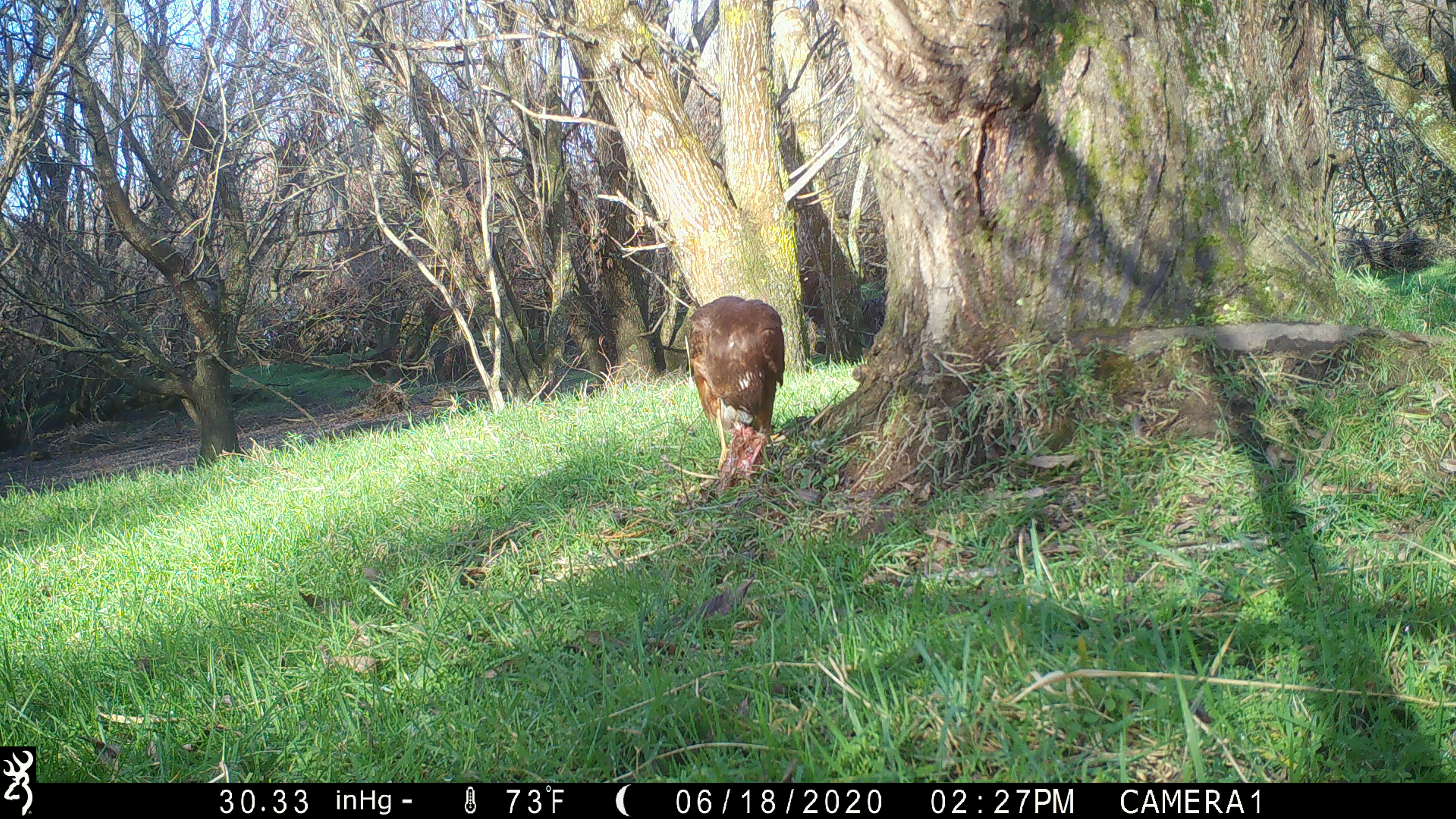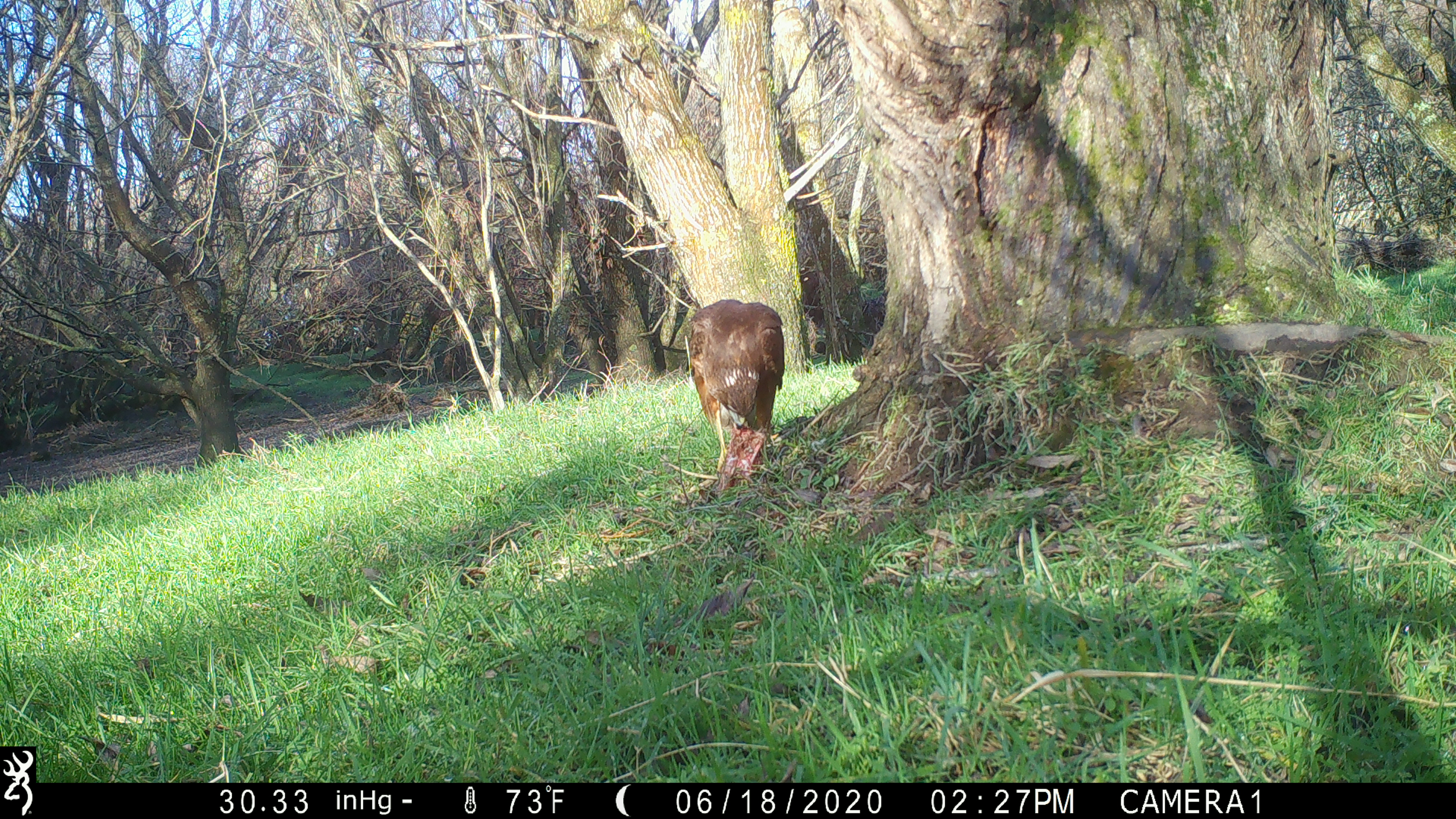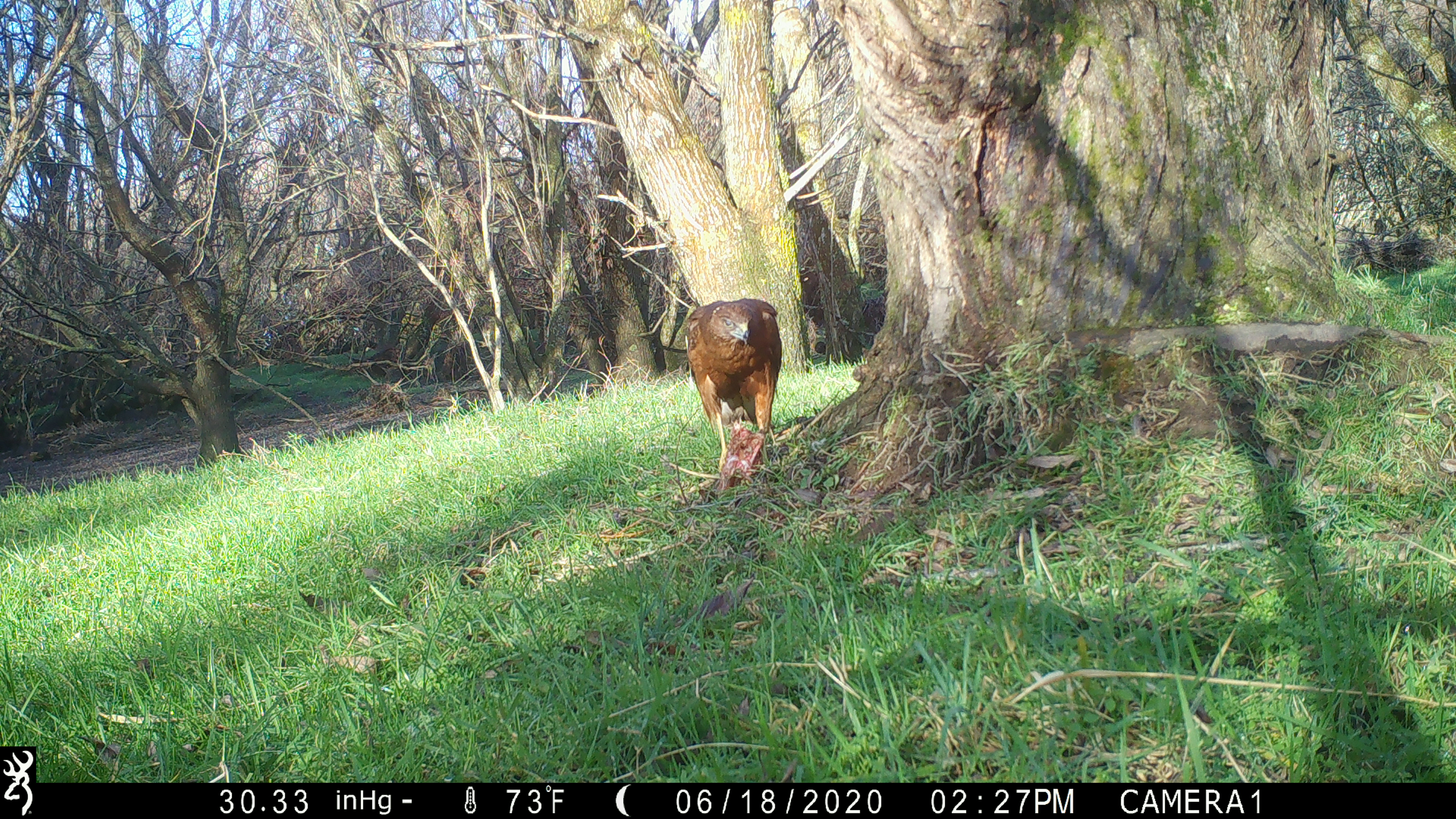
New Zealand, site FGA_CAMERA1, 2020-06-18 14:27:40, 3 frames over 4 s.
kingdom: Animalia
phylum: Chordata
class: Aves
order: Accipitriformes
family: Accipitridae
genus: Circus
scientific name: Circus approximans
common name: swamp harrier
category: harrier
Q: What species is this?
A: Harrier (swamp harrier) (Circus approximans).